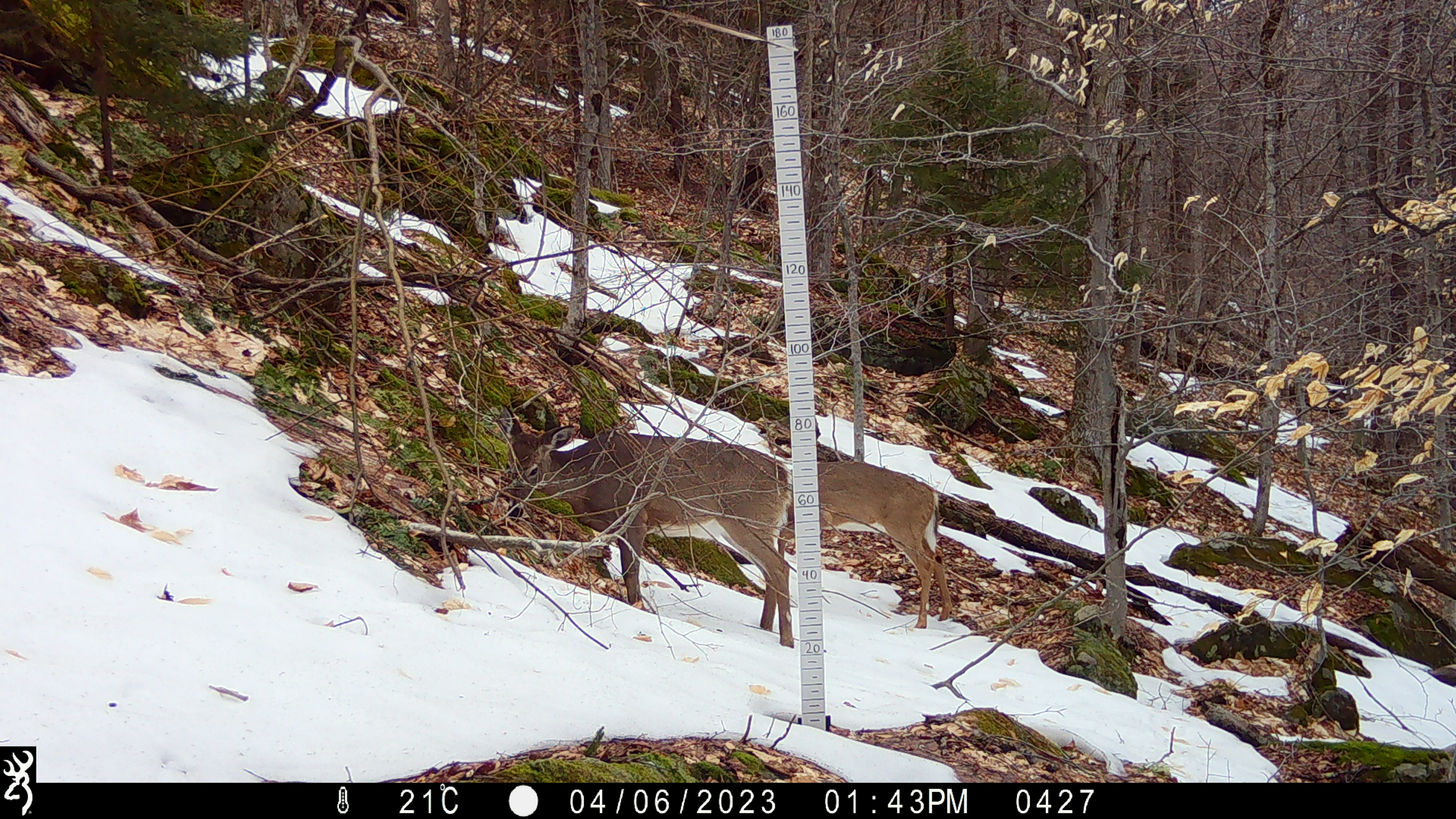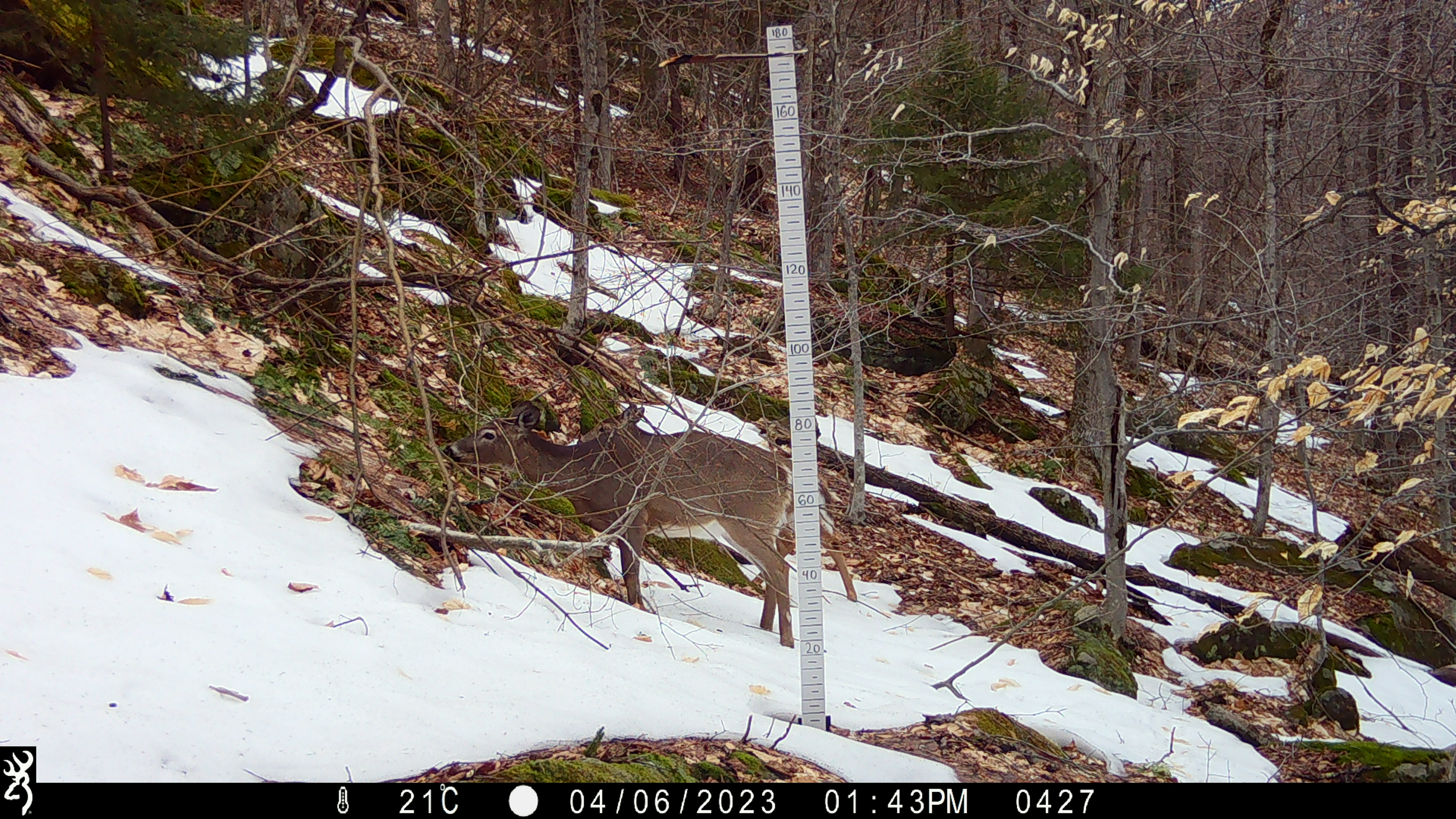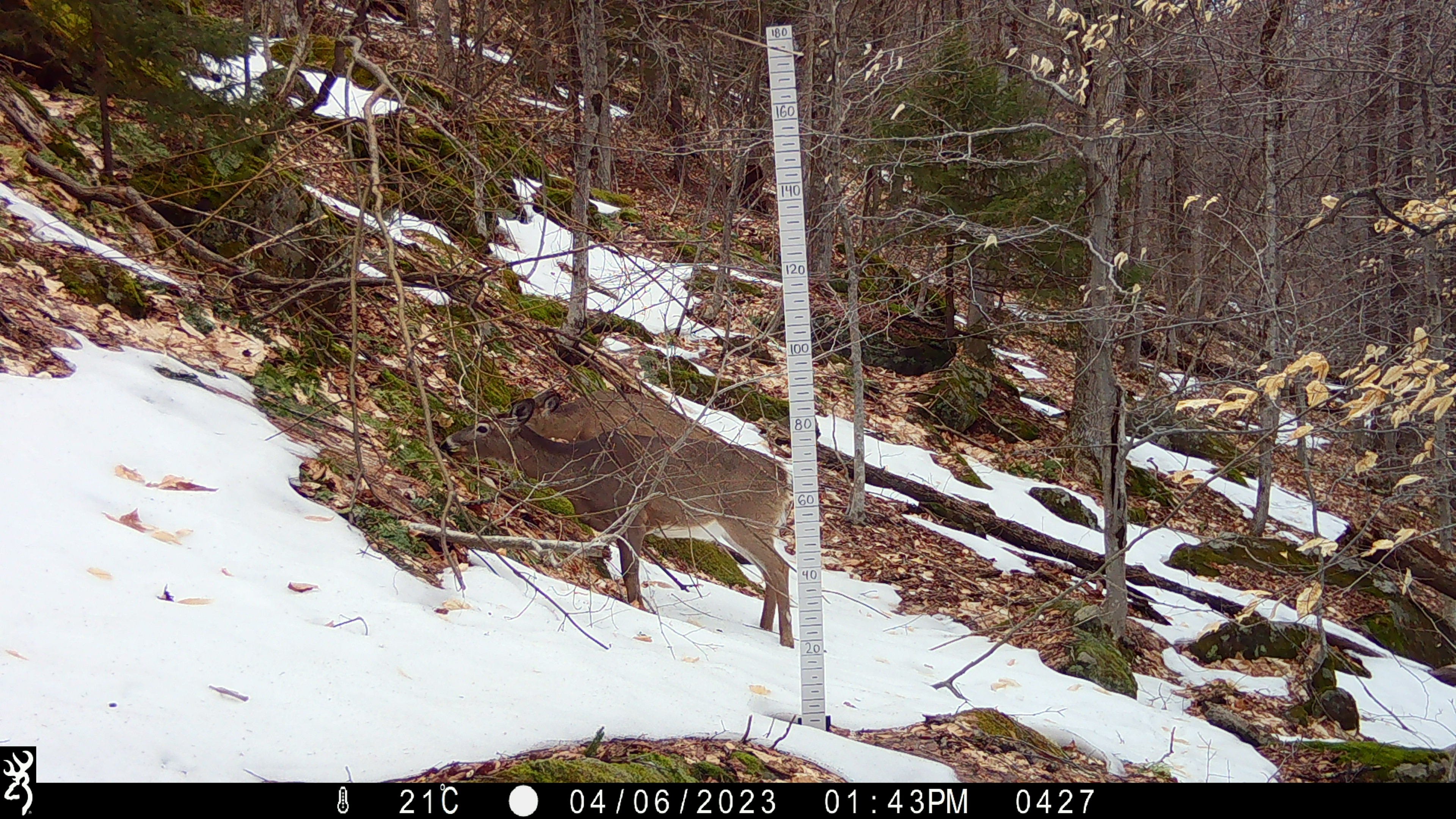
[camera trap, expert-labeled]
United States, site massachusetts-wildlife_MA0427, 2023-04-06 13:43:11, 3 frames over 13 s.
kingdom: Animalia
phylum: Chordata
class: Mammalia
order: Artiodactyla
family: Cervidae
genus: Odocoileus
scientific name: Odocoileus virginianus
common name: white-tailed deer